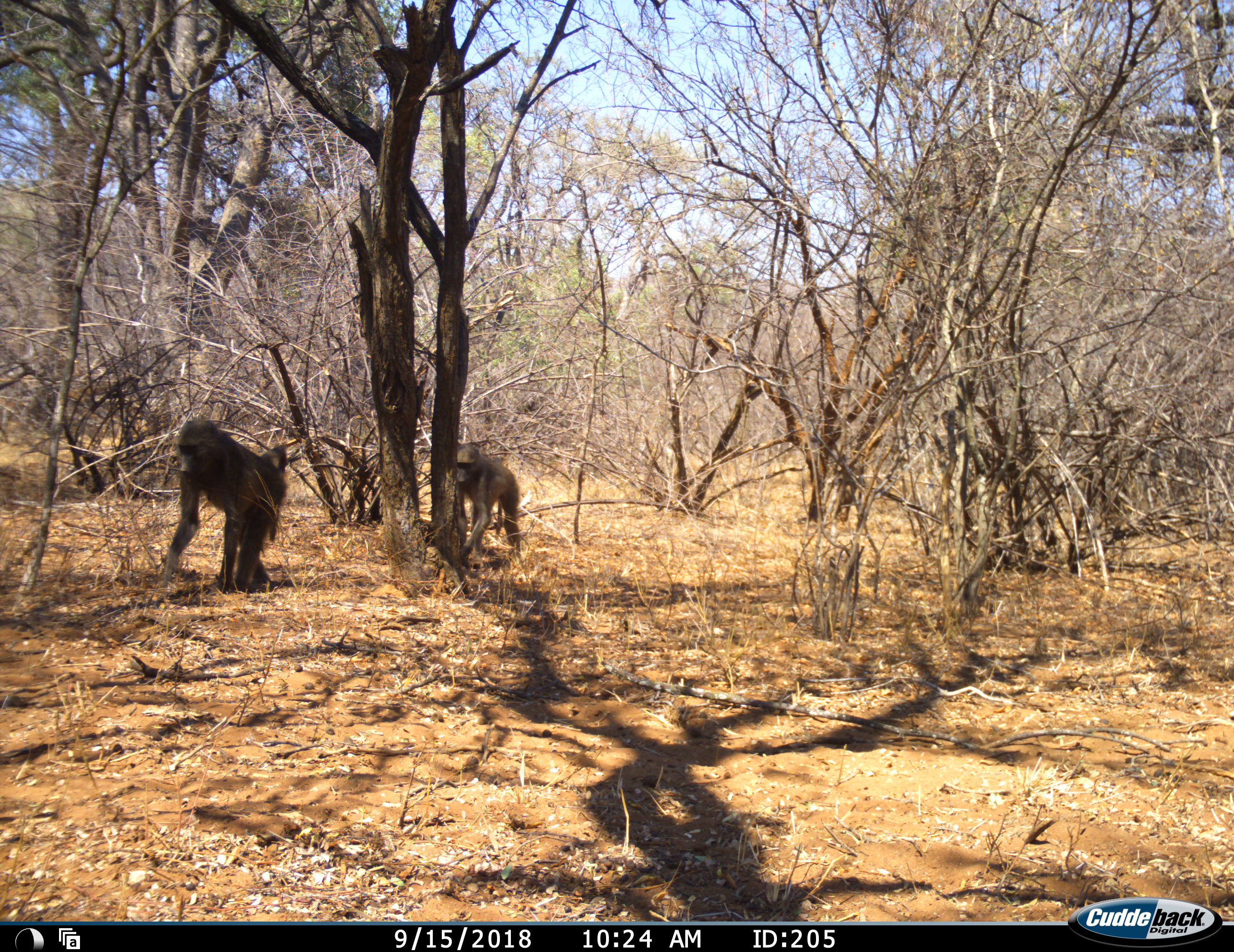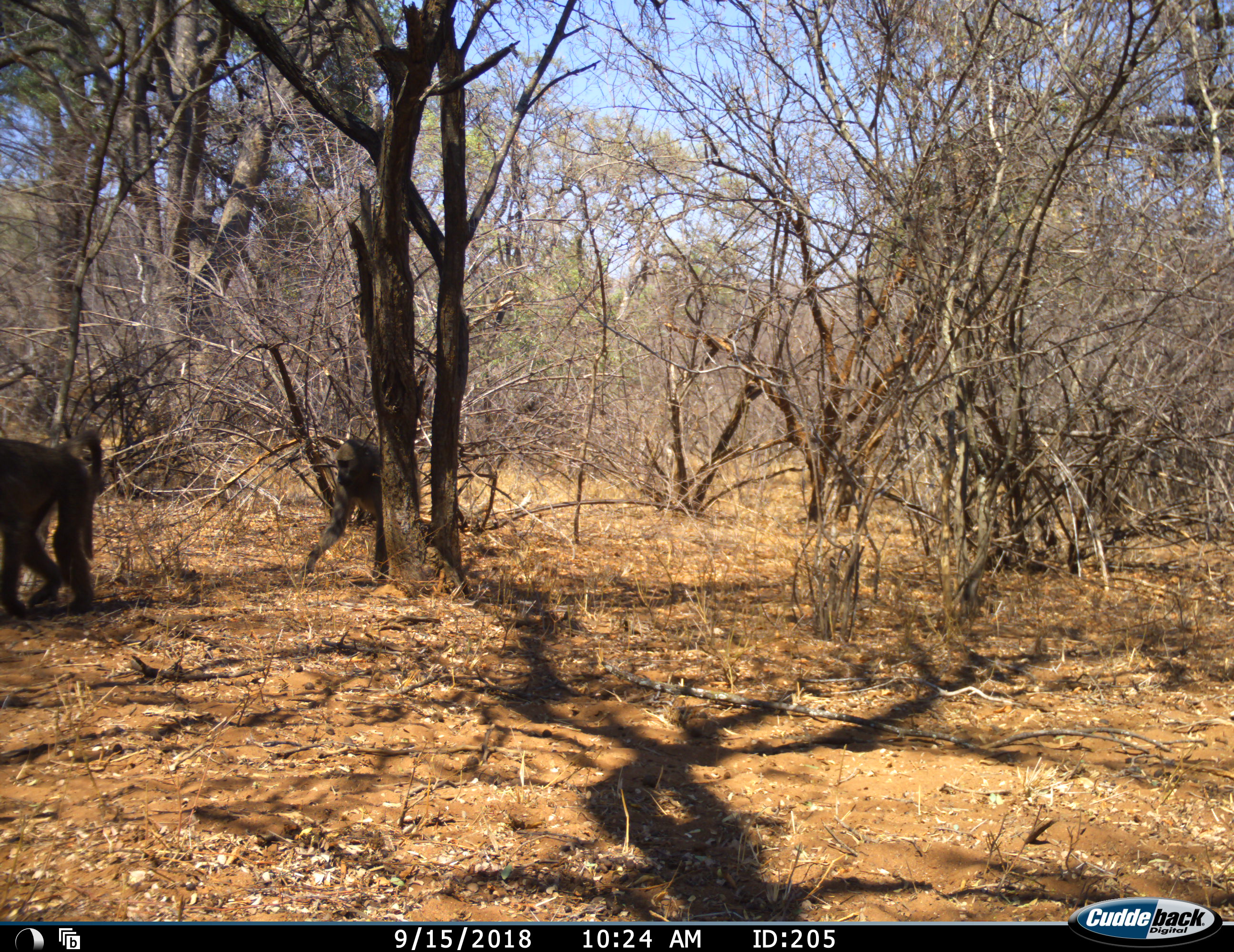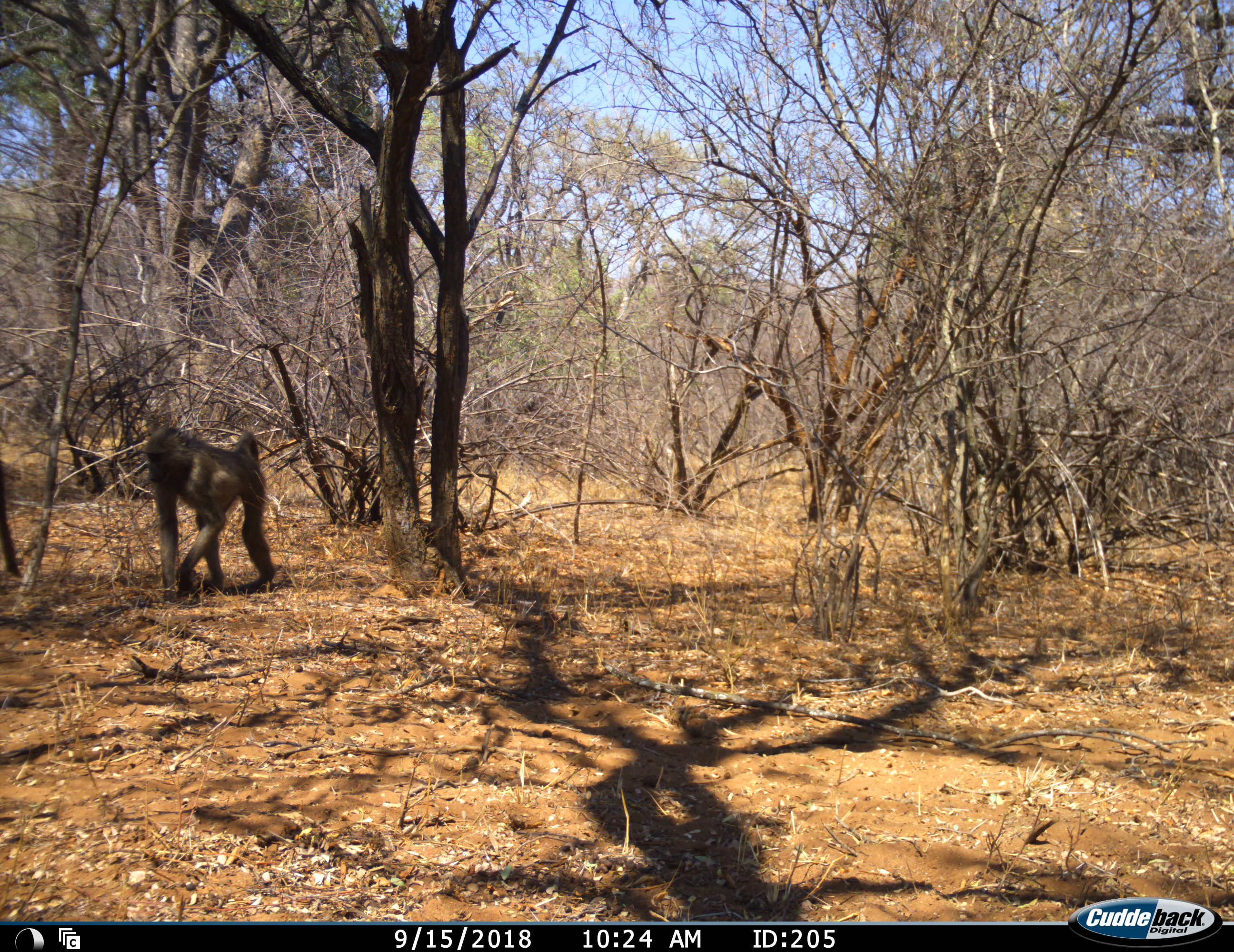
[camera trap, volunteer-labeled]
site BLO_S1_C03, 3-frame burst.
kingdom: Animalia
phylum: Chordata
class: Mammalia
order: Primates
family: Cercopithecidae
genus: Papio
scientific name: Papio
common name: baboon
Baboon (Papio), count 2. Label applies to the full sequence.